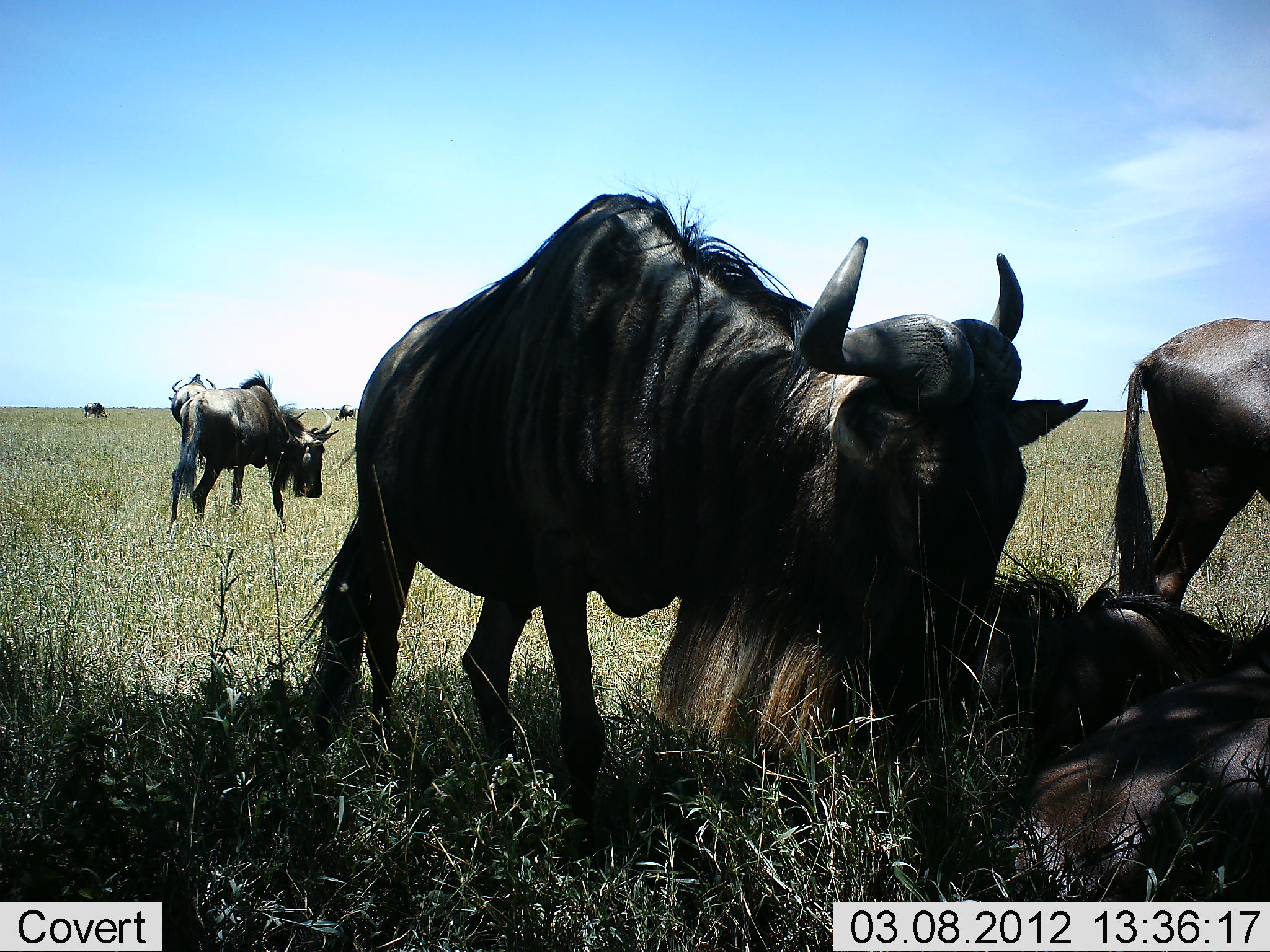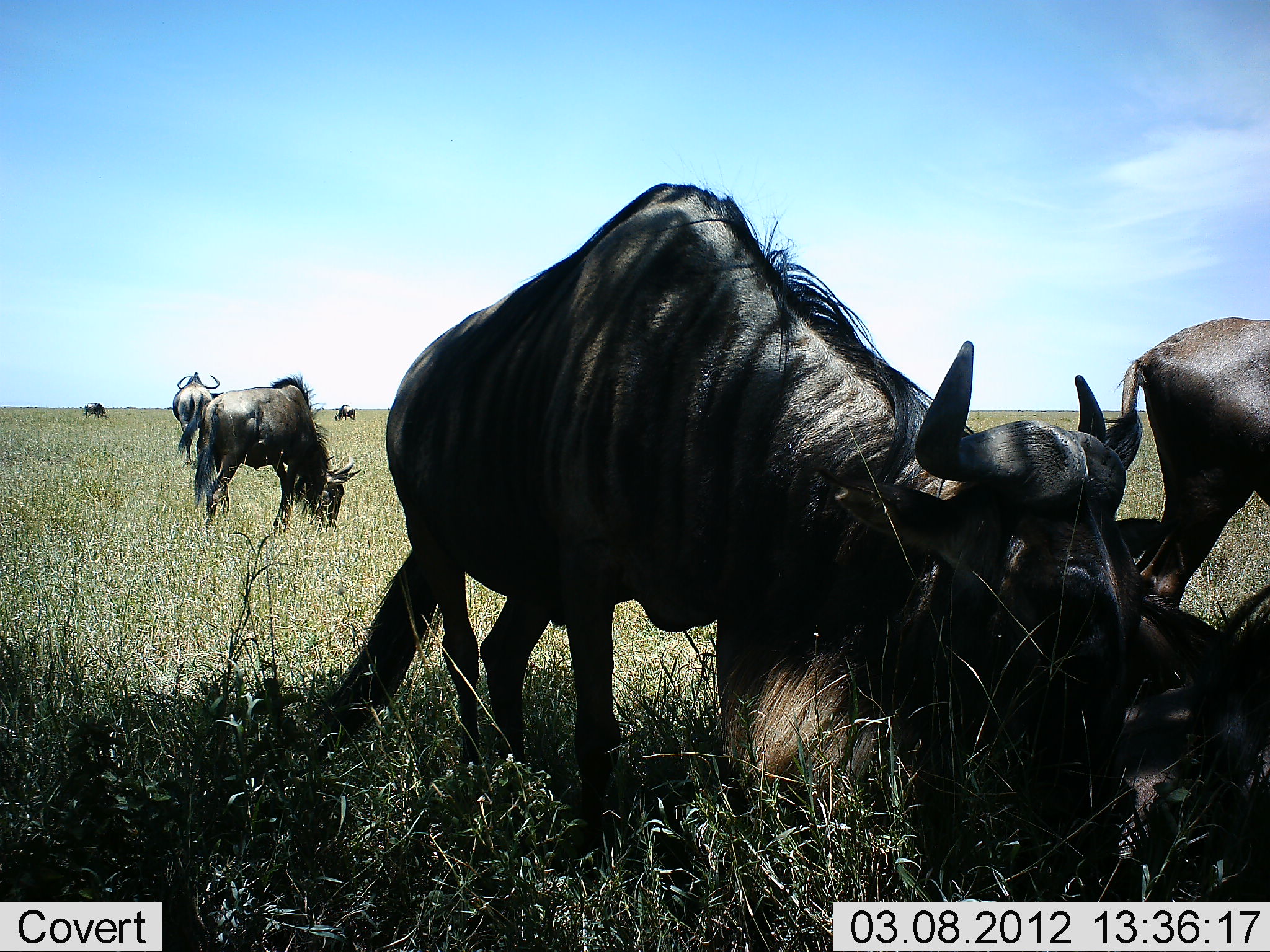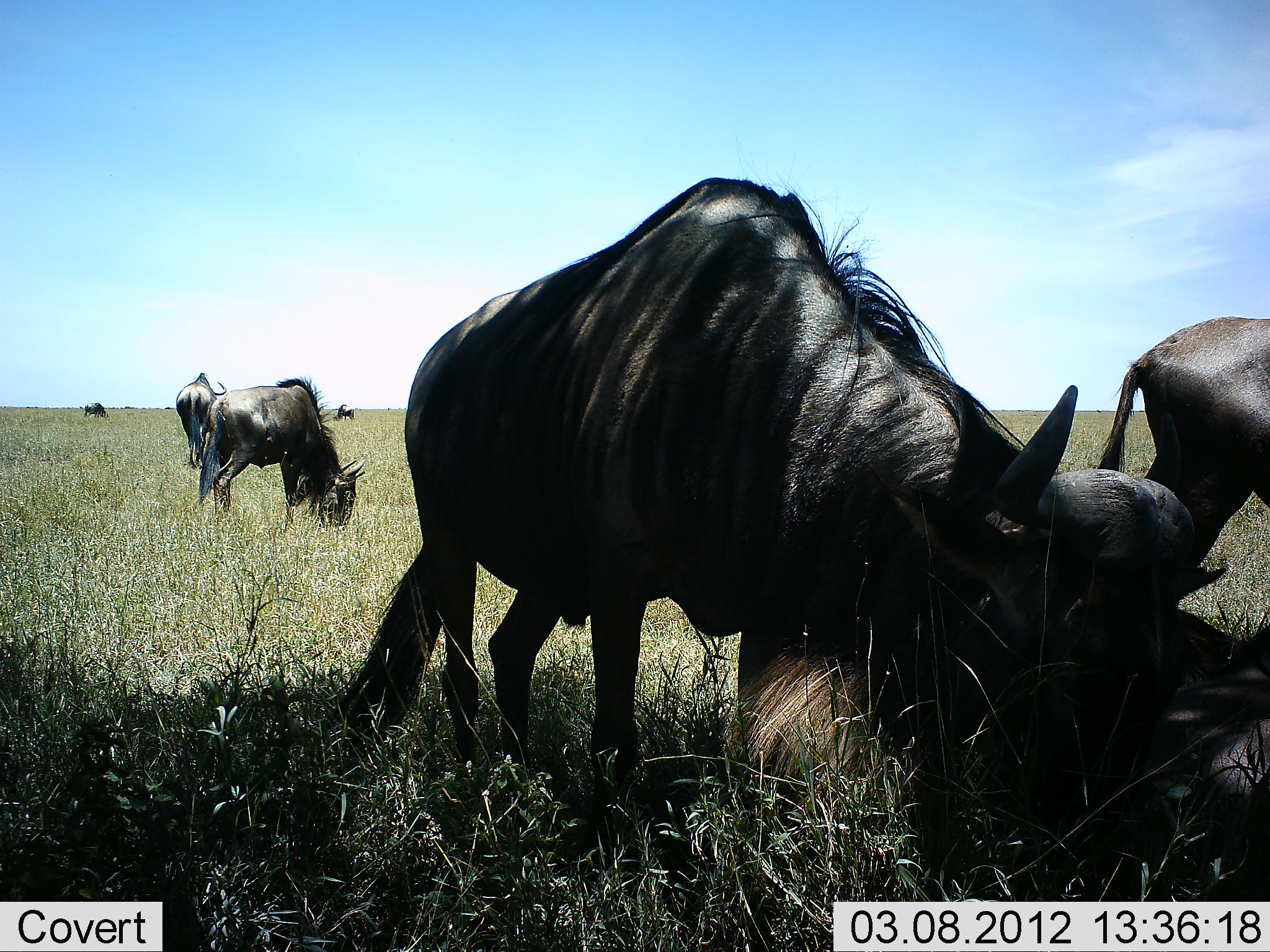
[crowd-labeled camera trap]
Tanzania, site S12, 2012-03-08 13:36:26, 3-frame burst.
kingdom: Animalia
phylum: Chordata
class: Mammalia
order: Artiodactyla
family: Bovidae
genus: Connochaetes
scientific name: Connochaetes taurinus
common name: blue wildebeest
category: wildebeest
Wildebeest (blue wildebeest) (Connochaetes taurinus), count 7. Behavior (volunteer vote fractions): standing 58%, resting 68%, moving 42%, interacting 16%. Young present (vote fraction): 3%. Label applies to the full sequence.